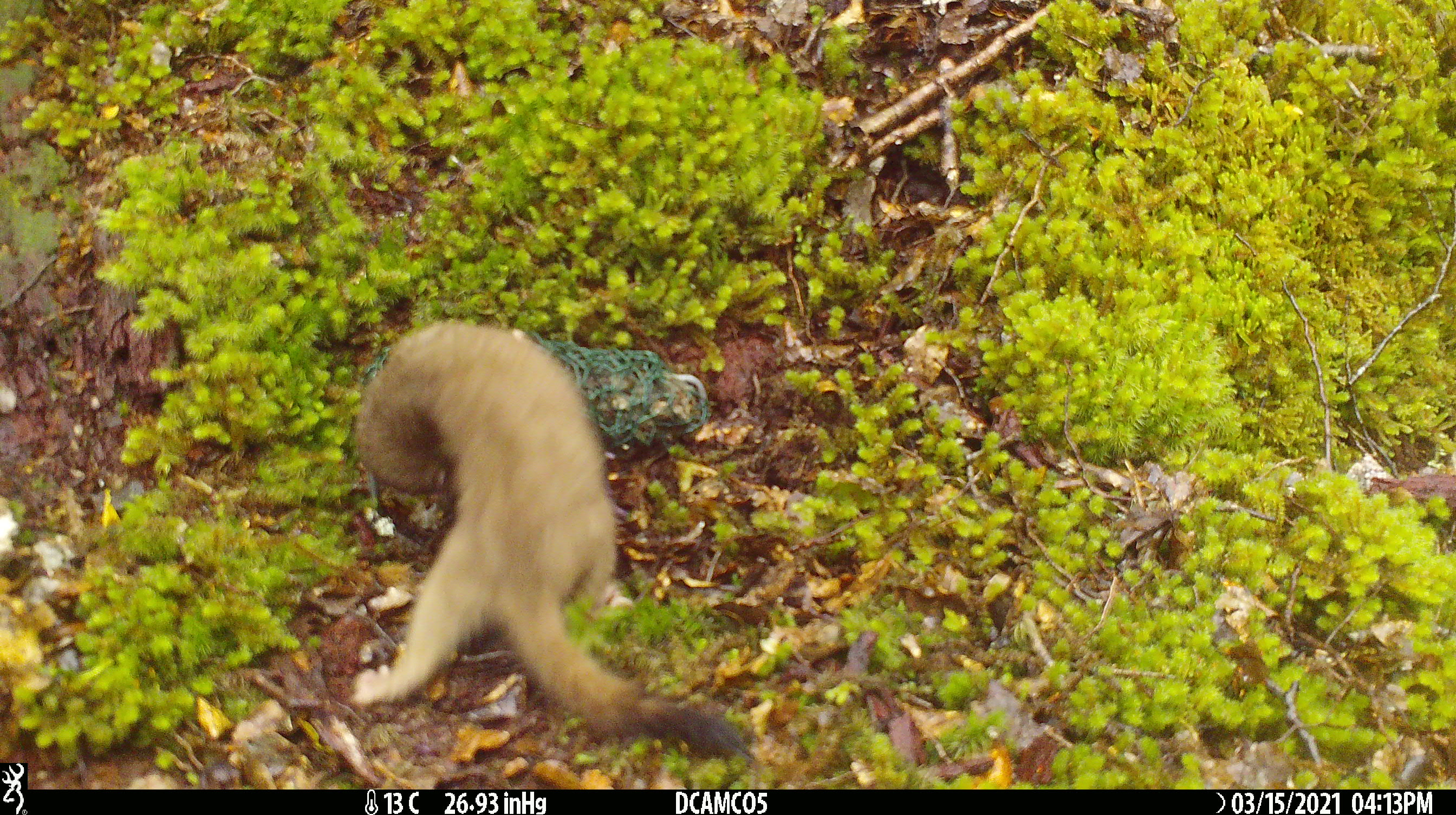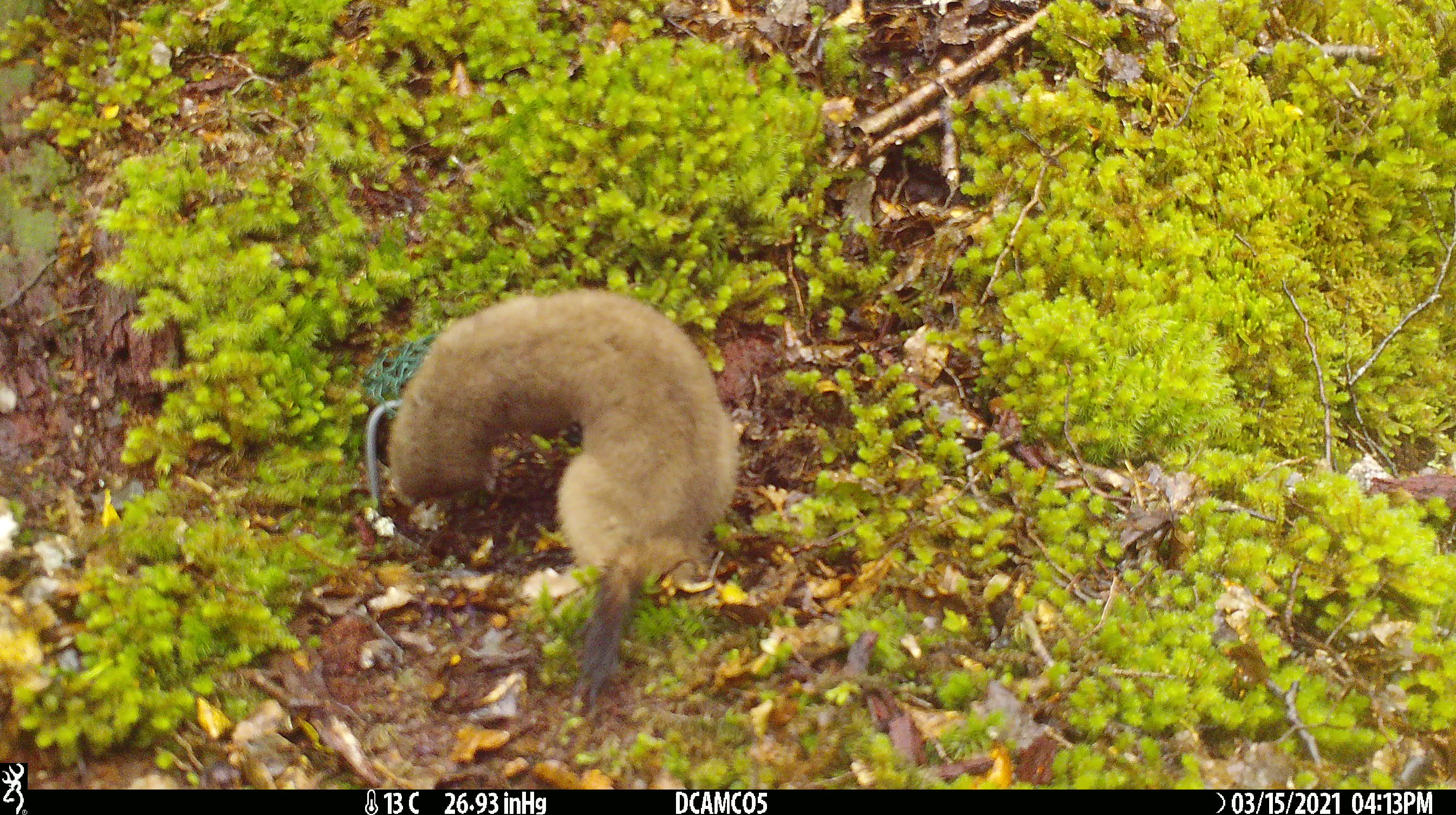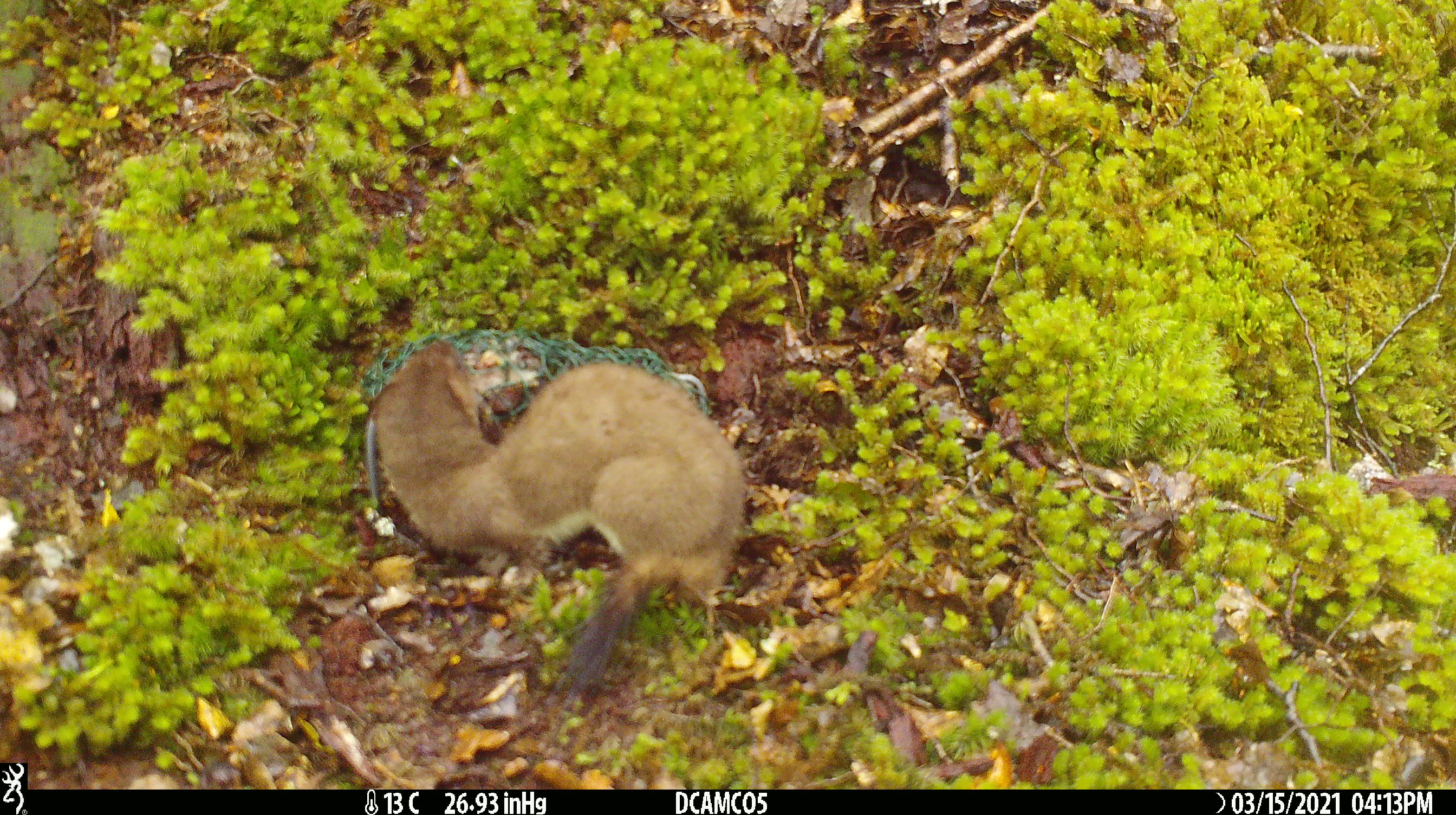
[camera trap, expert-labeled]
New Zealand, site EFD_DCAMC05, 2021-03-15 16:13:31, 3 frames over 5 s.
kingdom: Animalia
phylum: Chordata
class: Mammalia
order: Carnivora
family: Mustelidae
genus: Mustela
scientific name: Mustela erminea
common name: stoat